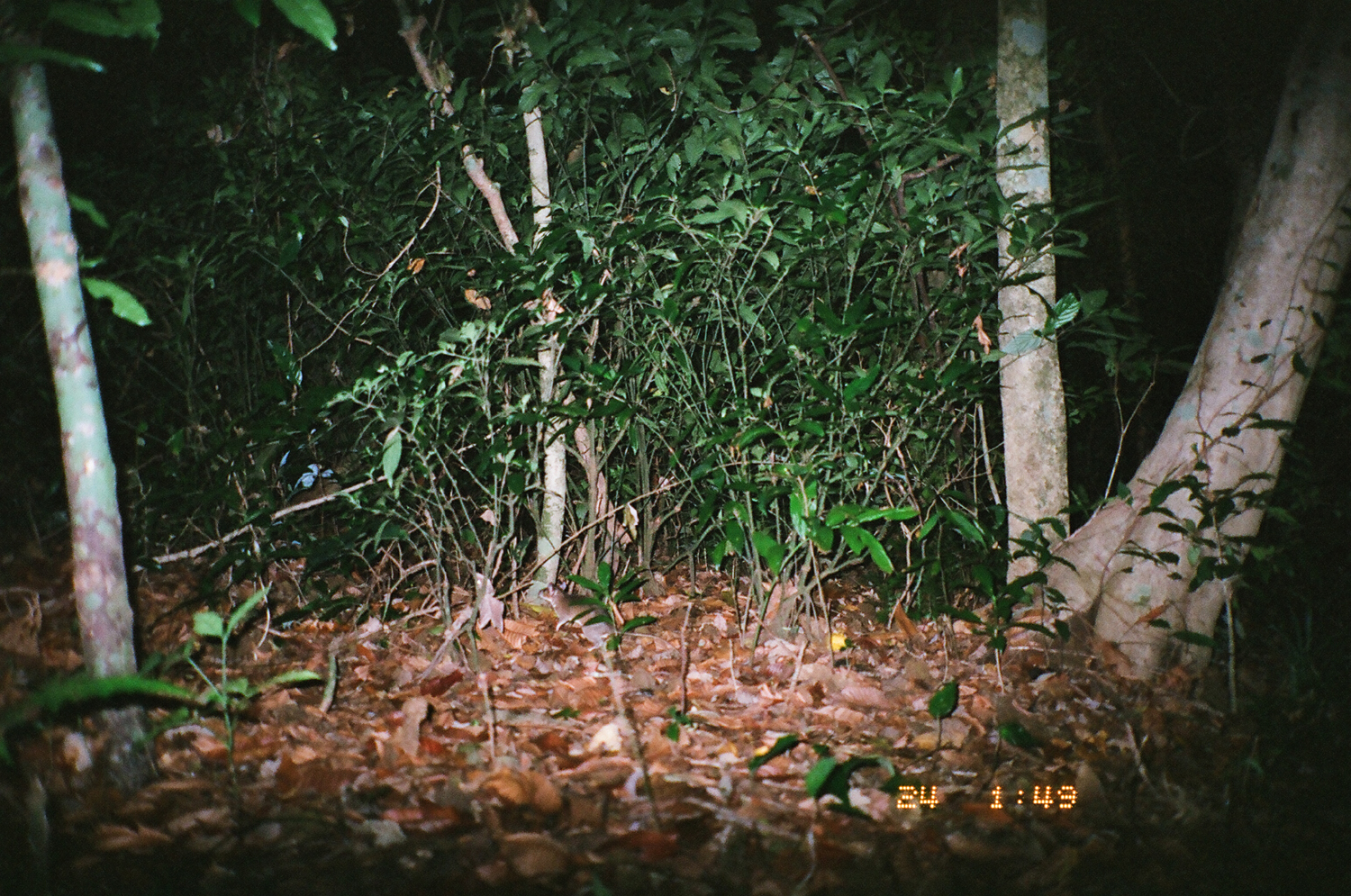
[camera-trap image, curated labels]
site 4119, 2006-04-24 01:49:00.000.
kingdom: Animalia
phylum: Chordata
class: Mammalia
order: Rodentia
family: Muridae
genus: Rattus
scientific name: Rattus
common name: rodent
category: unknown rat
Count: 1.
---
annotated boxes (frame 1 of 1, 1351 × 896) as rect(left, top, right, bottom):
unknown rat: rect(537, 582, 691, 666)